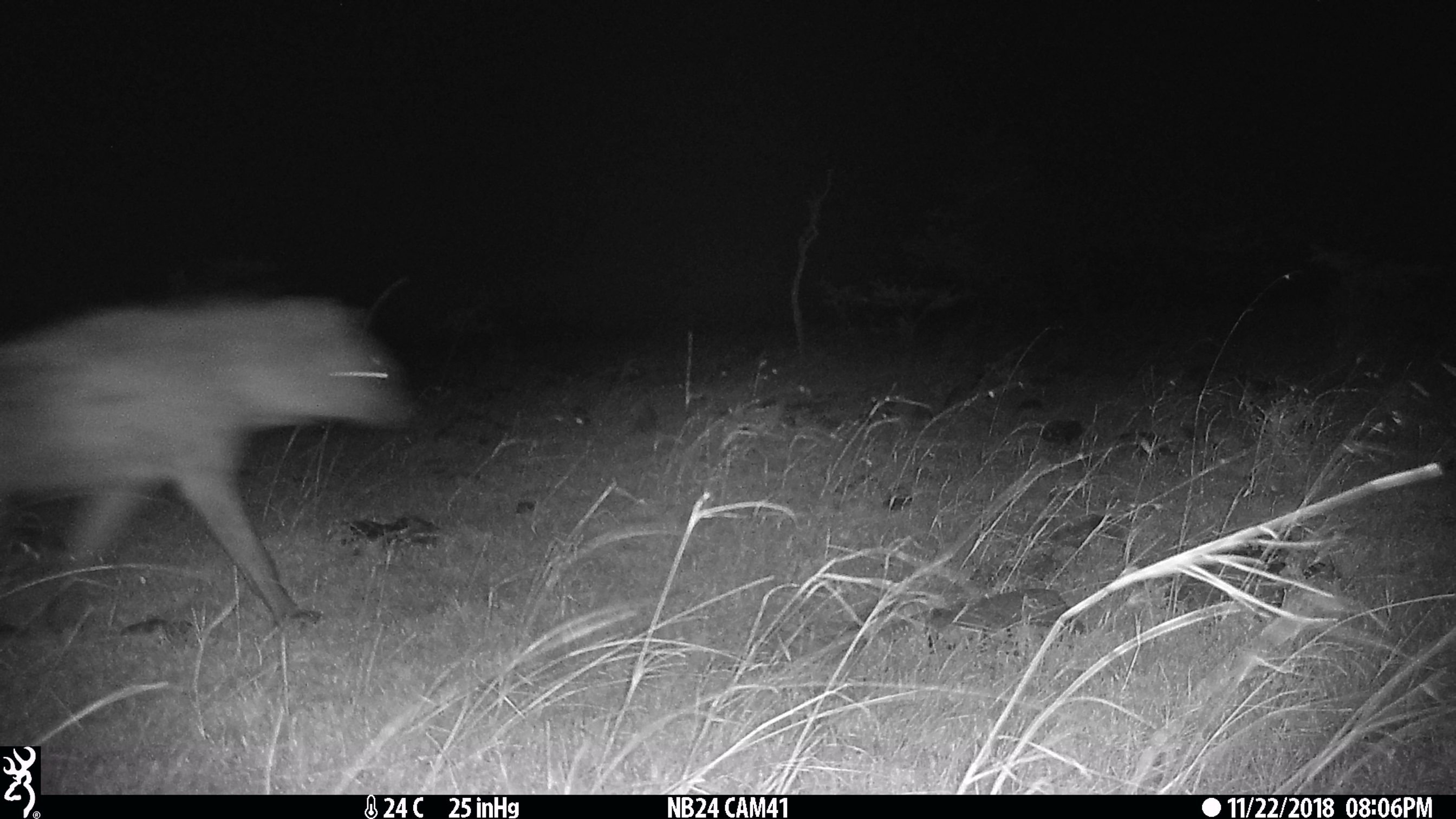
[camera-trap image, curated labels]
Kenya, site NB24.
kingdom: Animalia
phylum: Chordata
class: Mammalia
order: Carnivora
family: Hyaenidae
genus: Crocuta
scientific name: Crocuta crocuta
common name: spotted hyena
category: hyena spotted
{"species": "hyena spotted (spotted hyena) (Crocuta crocuta)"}